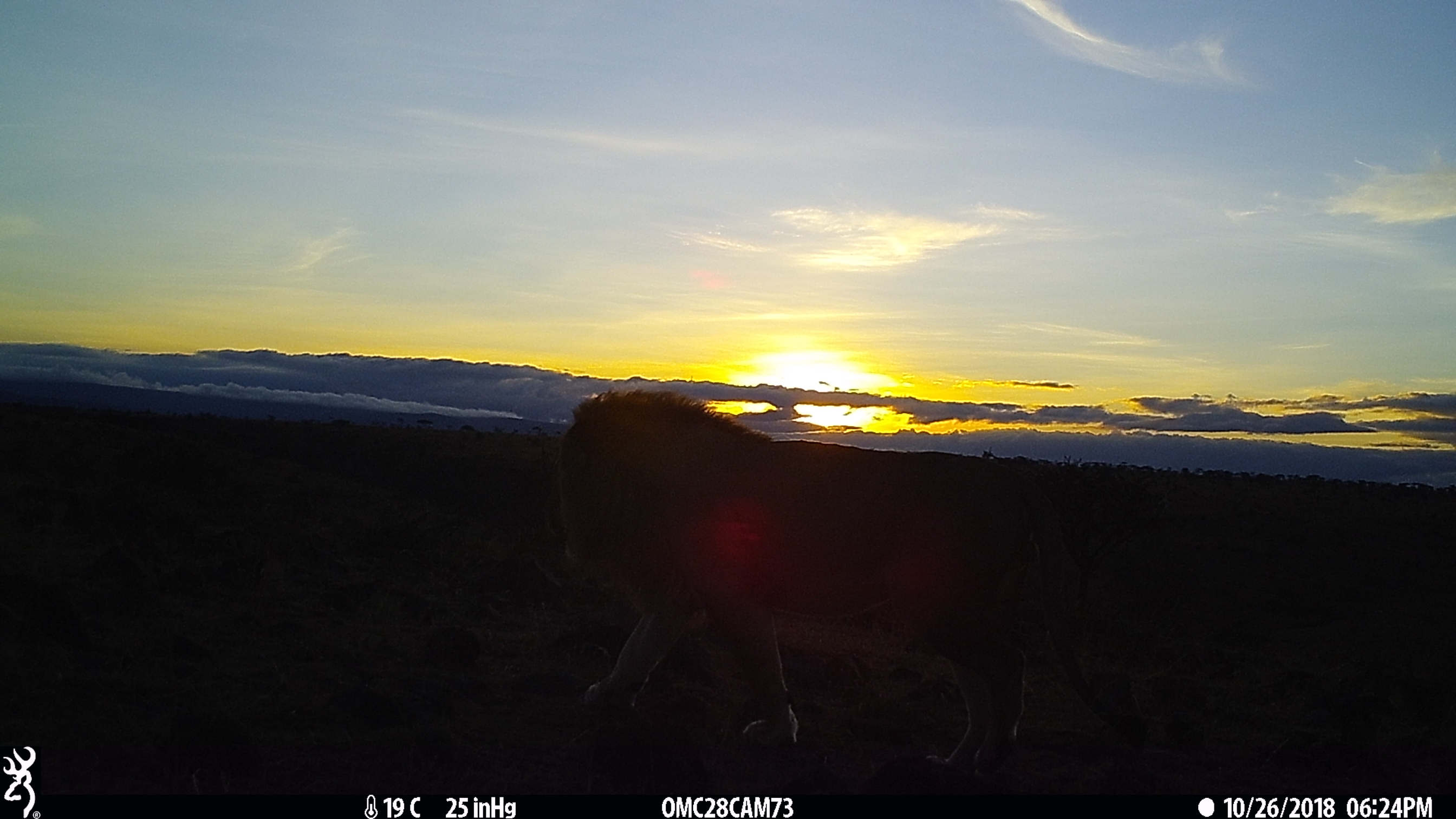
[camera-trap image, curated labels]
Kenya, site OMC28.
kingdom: Animalia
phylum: Chordata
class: Mammalia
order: Carnivora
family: Felidae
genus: Panthera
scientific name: Panthera leo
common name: lion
Lion (Panthera leo).